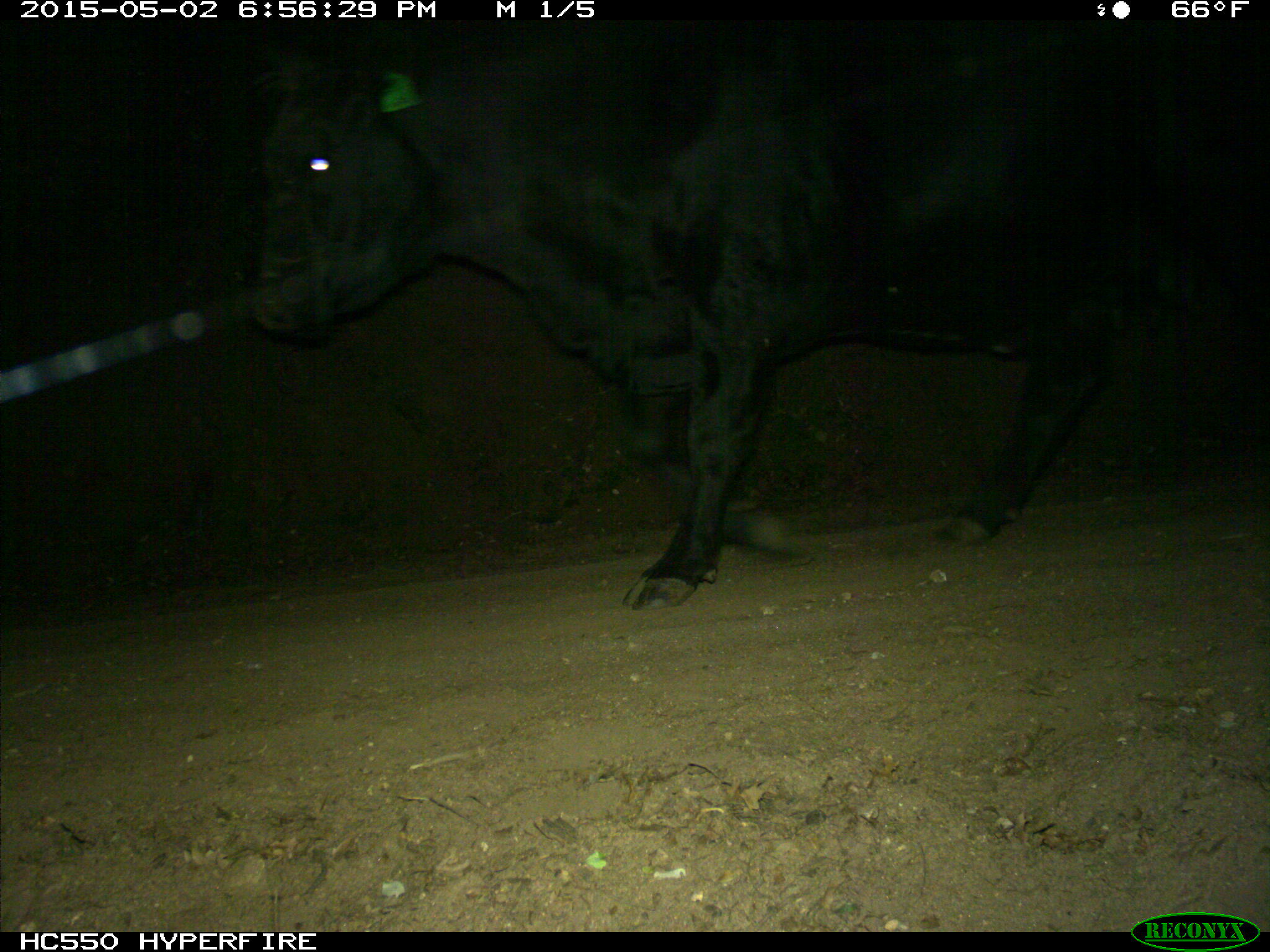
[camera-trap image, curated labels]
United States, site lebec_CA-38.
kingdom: Animalia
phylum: Chordata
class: Mammalia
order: Artiodactyla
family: Bovidae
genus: Bos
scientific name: Bos taurus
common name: domestic cow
Bos taurus (domestic cow).